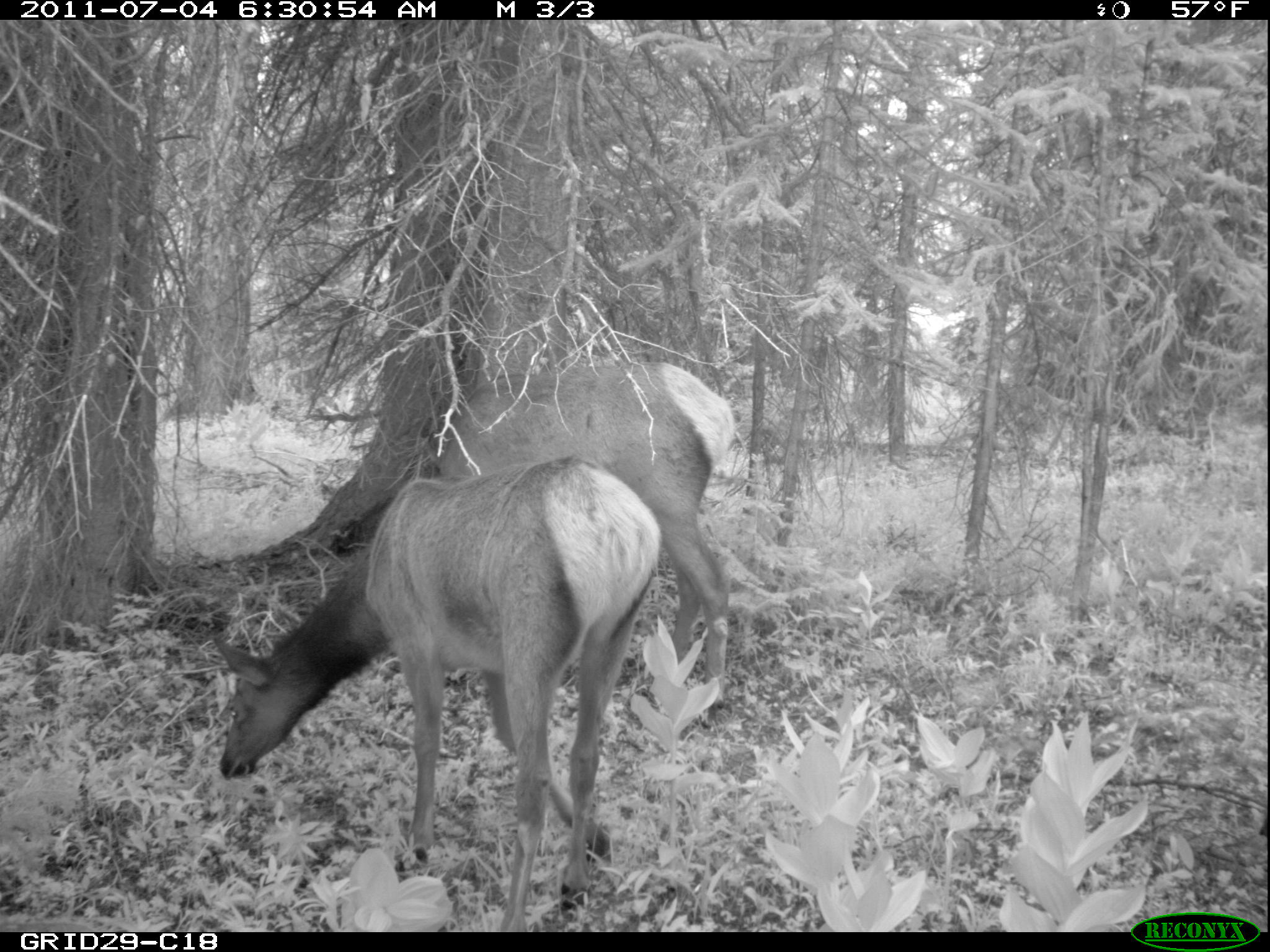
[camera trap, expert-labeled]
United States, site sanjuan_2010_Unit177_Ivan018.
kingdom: Animalia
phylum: Chordata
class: Mammalia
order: Artiodactyla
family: Cervidae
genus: Cervus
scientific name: Cervus elaphus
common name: red deer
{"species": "Cervus elaphus (red deer)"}